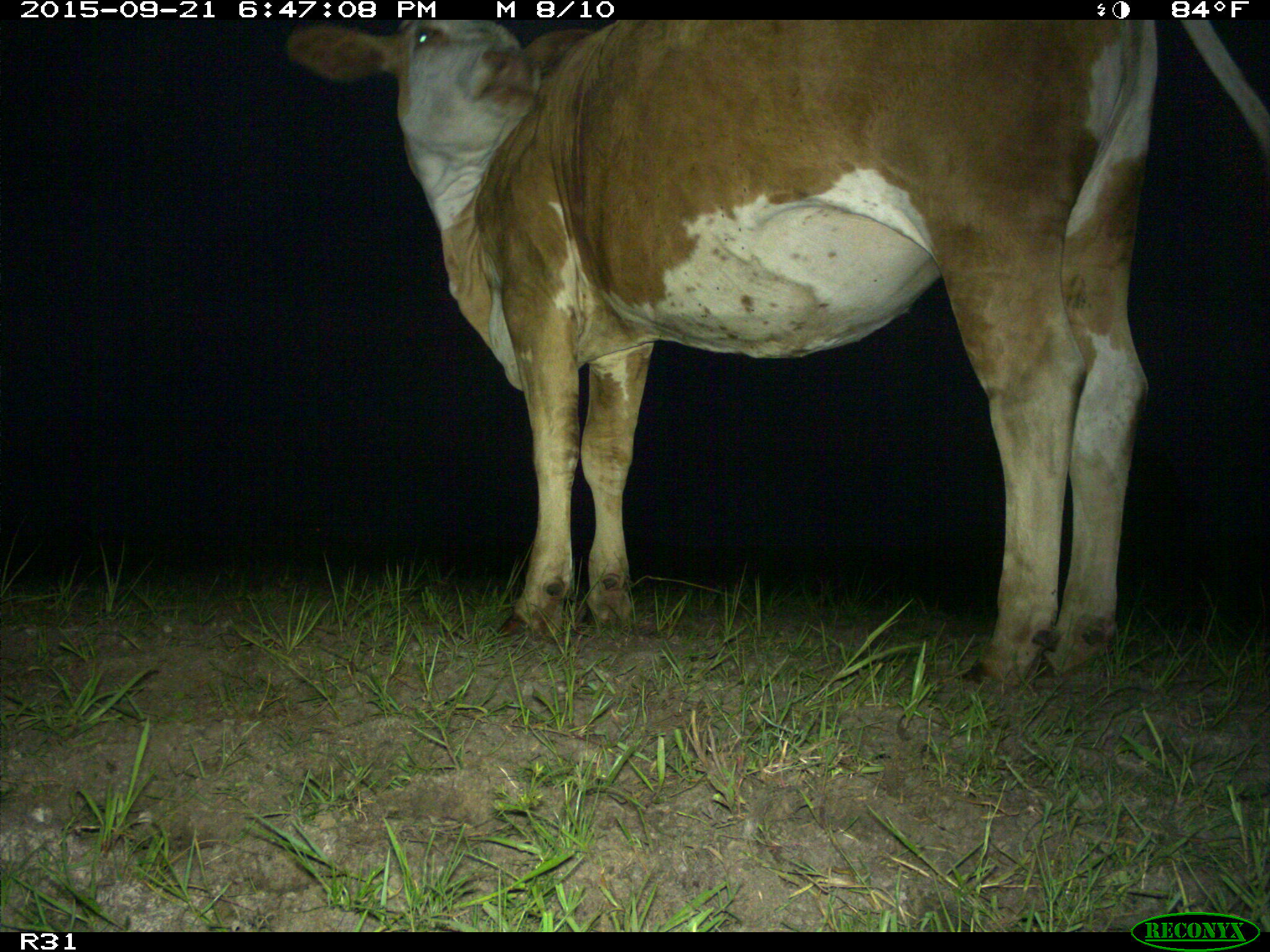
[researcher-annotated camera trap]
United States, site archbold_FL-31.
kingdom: Animalia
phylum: Chordata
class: Mammalia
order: Artiodactyla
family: Bovidae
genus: Bos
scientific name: Bos taurus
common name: domestic cow